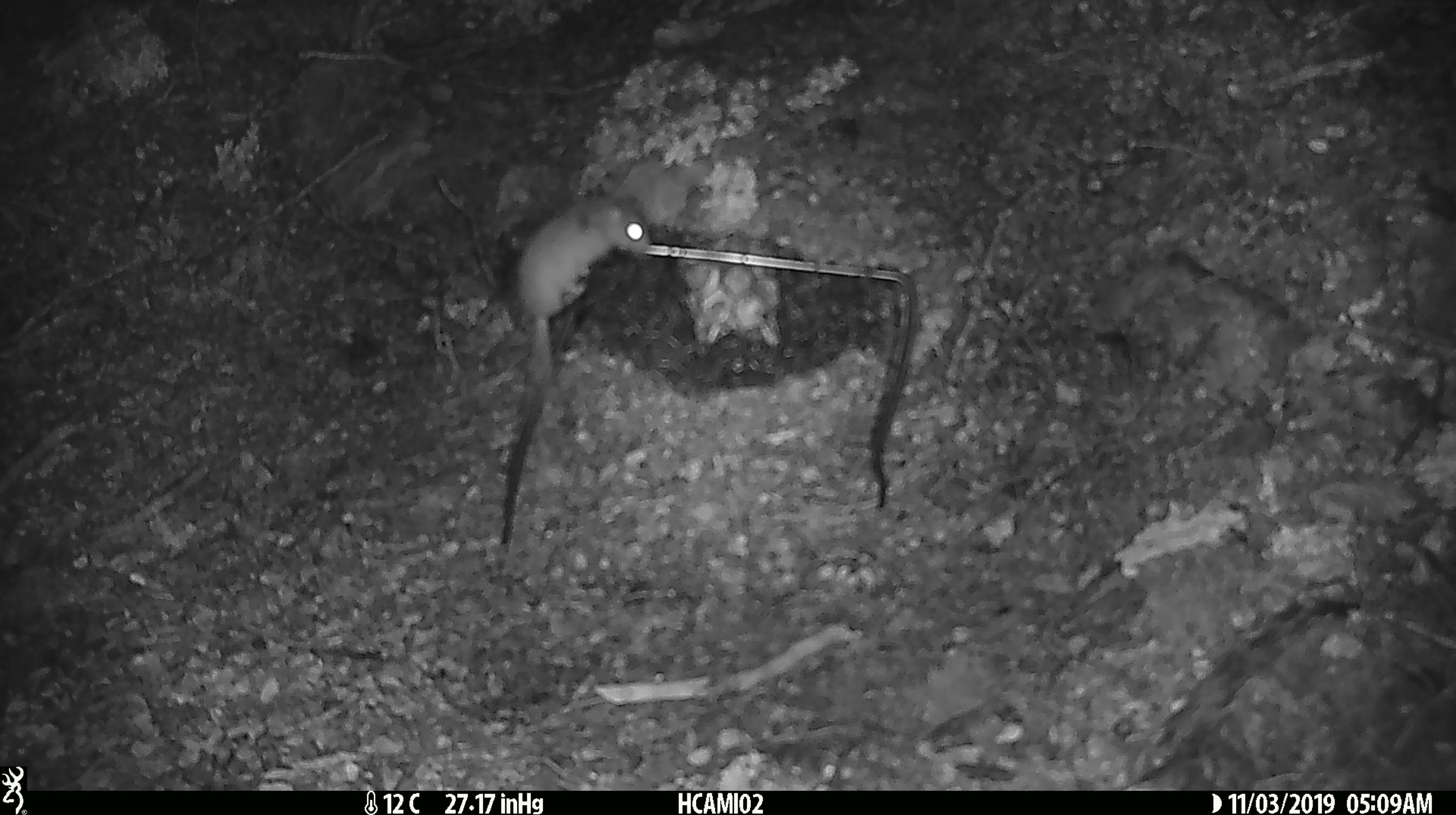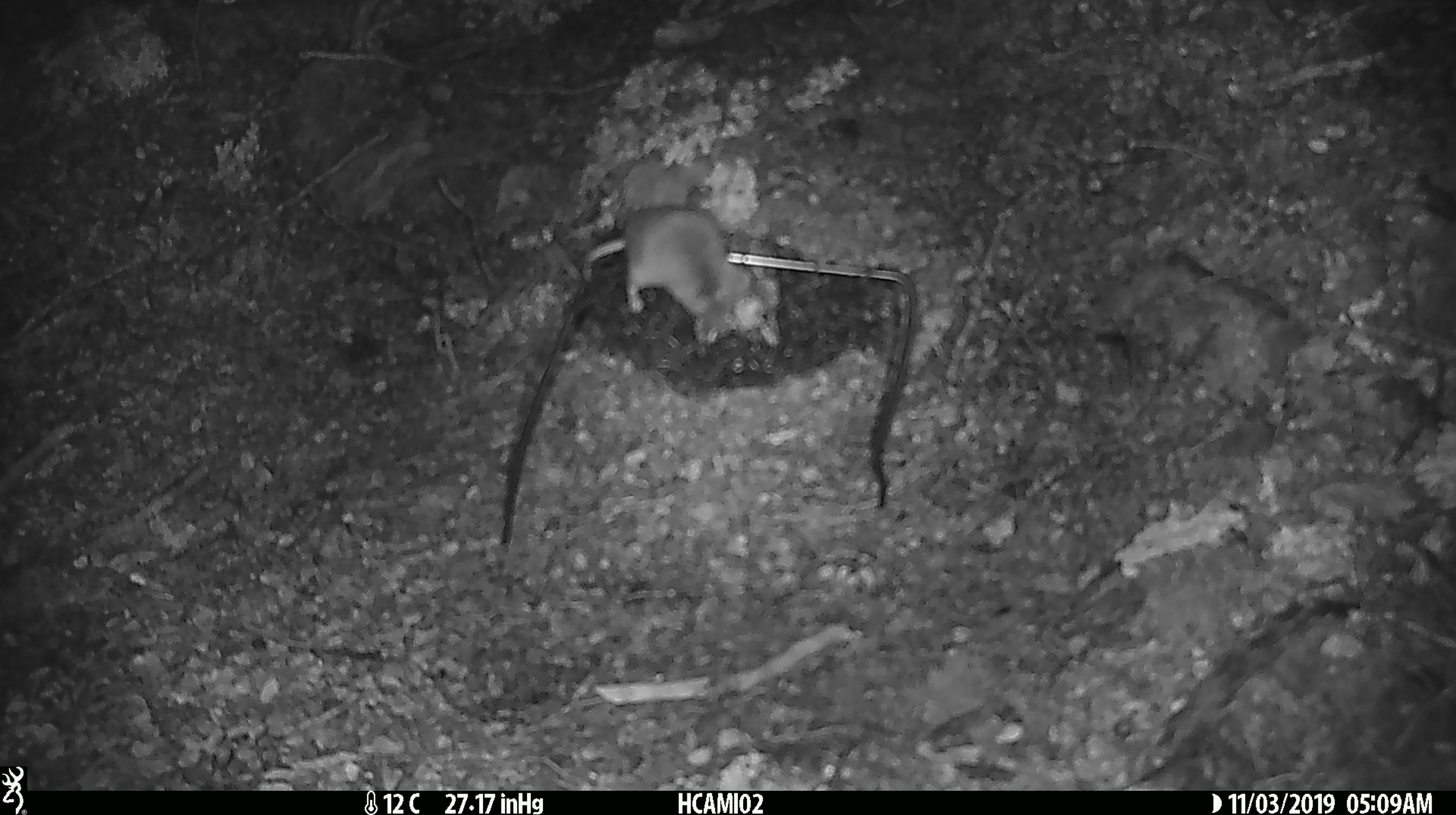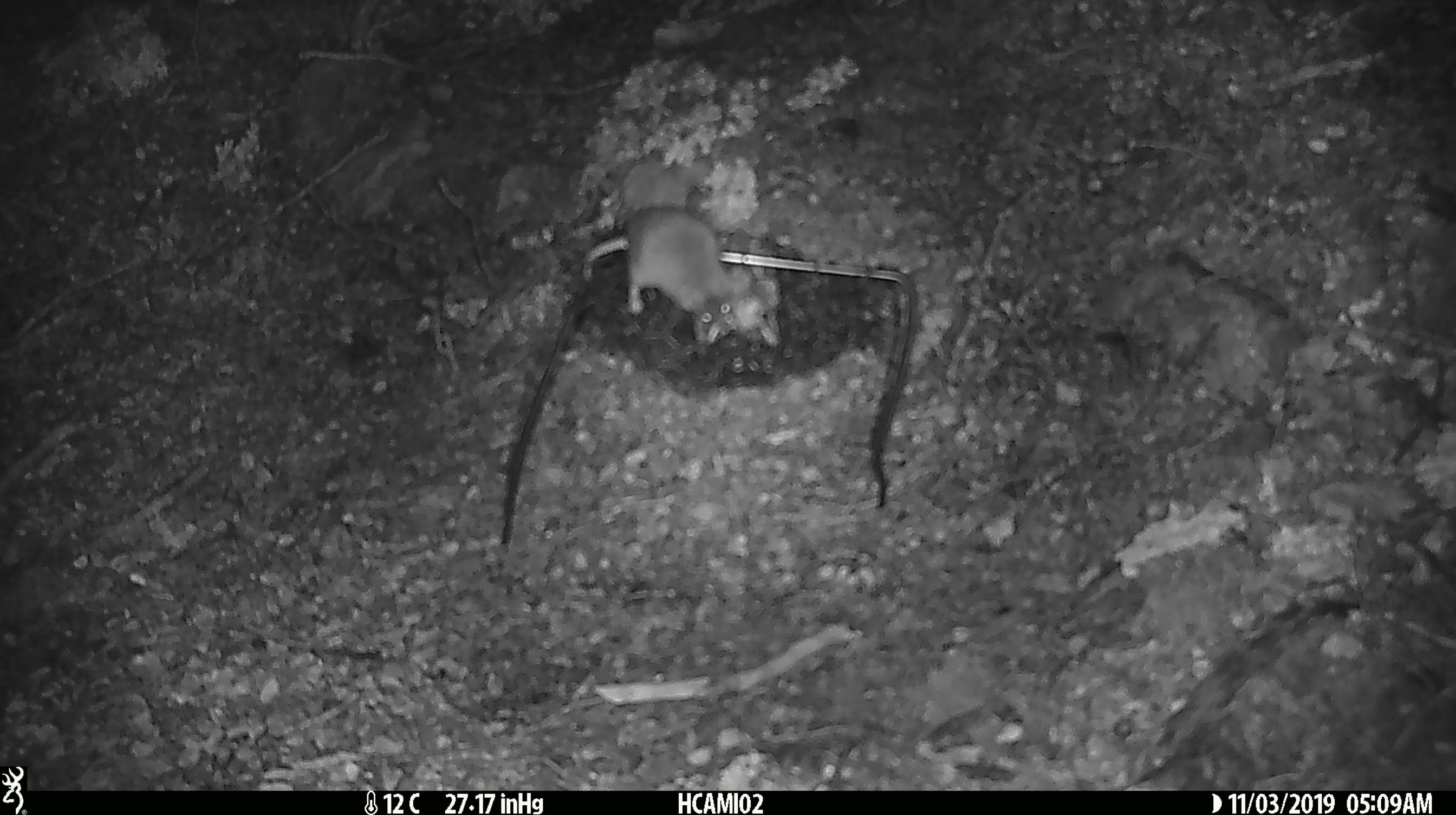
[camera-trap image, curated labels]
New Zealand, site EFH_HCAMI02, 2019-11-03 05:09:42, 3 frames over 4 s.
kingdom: Animalia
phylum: Chordata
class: Mammalia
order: Rodentia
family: Muridae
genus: Mus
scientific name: Mus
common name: mouse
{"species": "mouse (Mus)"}